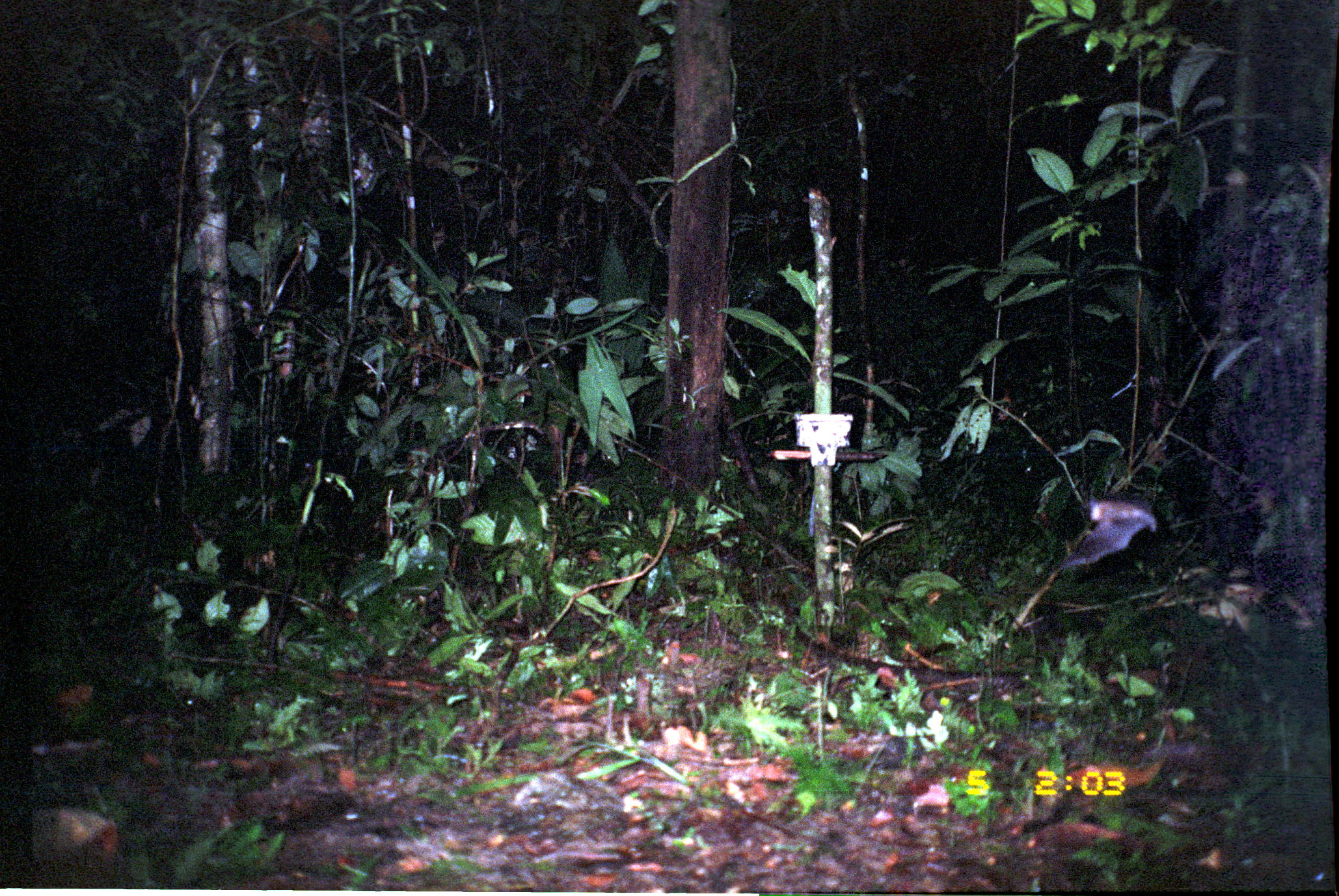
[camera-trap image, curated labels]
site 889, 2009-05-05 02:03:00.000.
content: unidentified animal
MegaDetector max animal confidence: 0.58